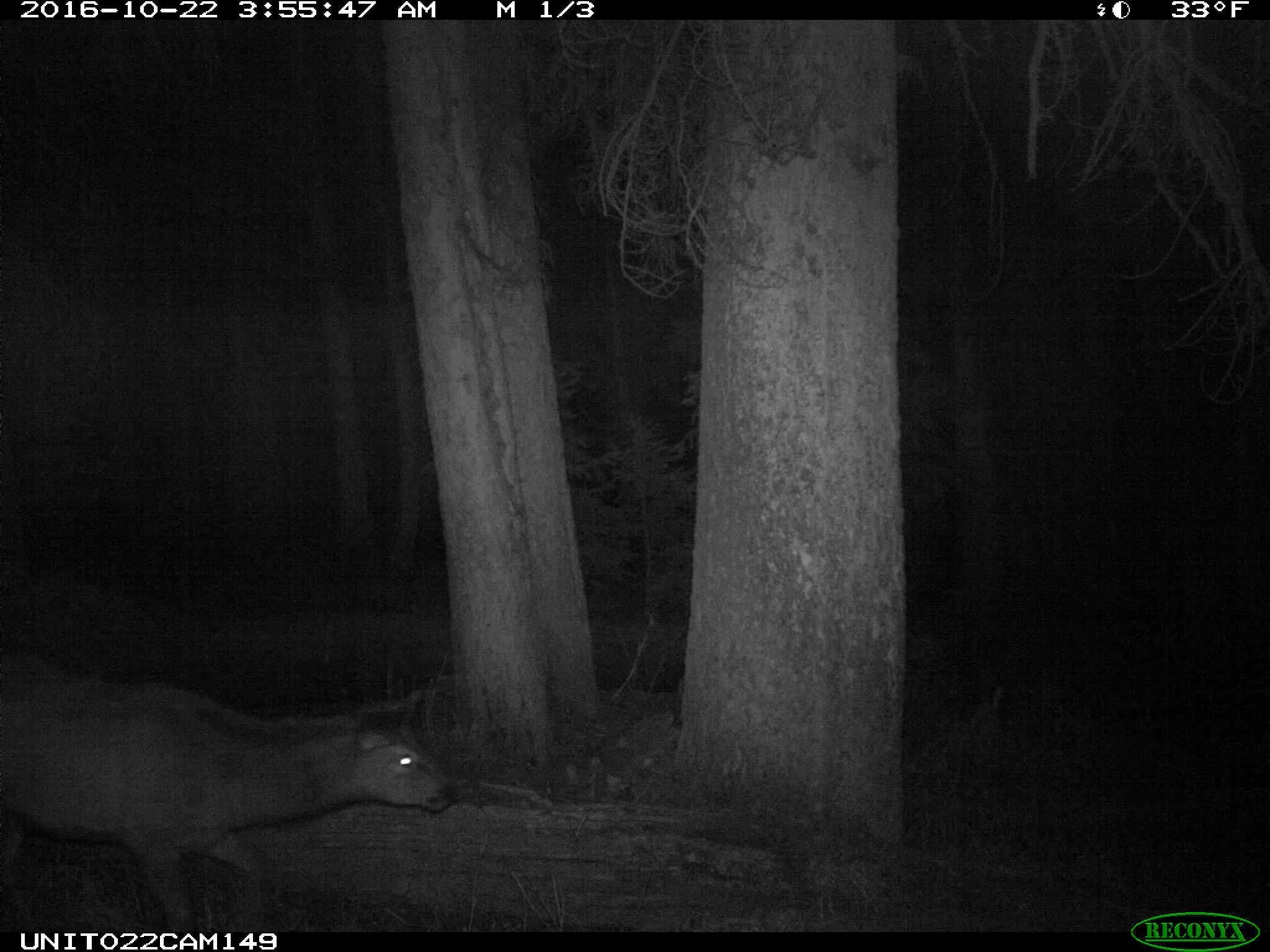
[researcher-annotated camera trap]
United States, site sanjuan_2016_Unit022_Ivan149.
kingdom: Animalia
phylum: Chordata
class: Mammalia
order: Artiodactyla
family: Cervidae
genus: Cervus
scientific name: Cervus elaphus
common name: red deer